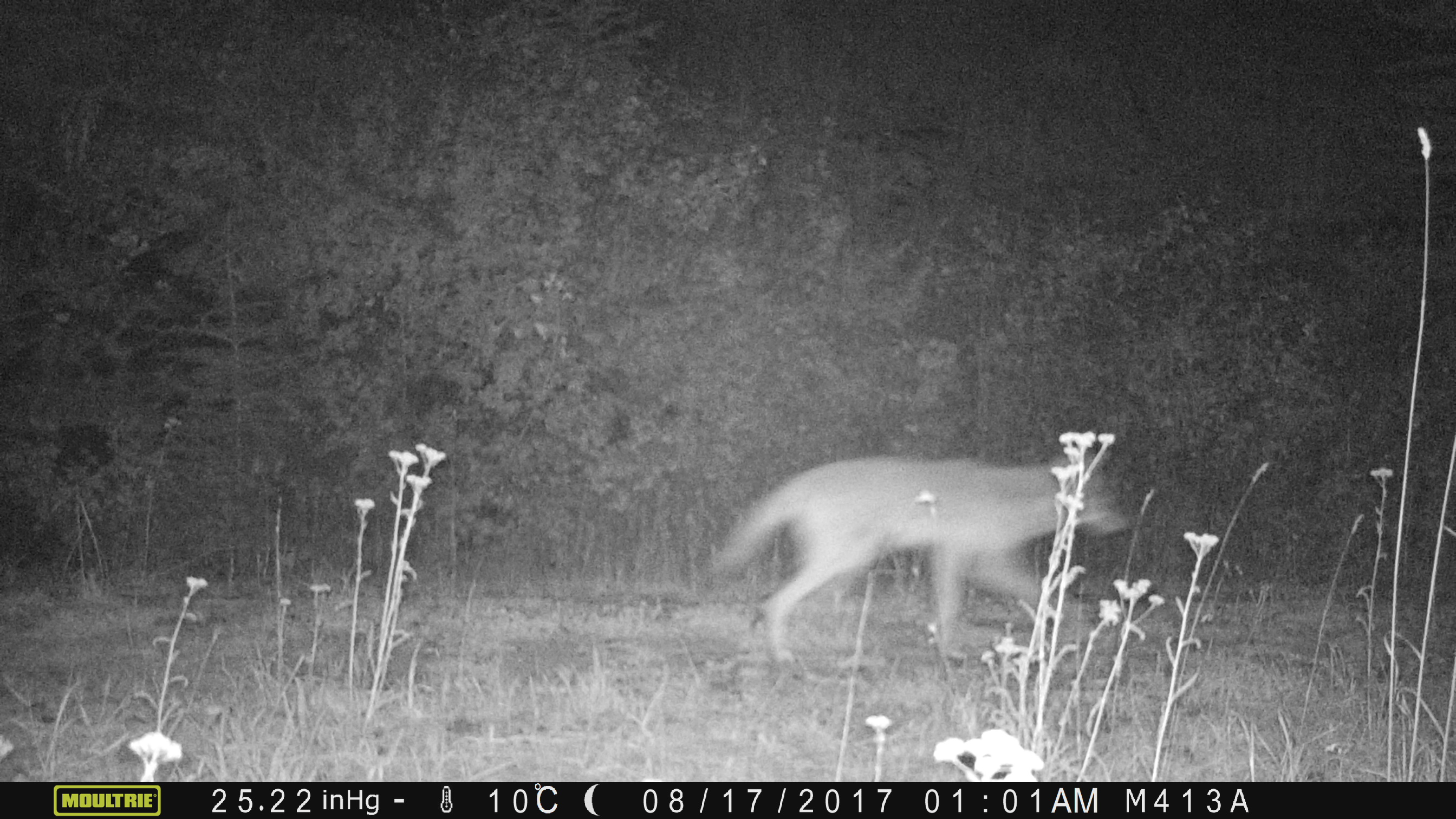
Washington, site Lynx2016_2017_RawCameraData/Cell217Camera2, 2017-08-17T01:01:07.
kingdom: Animalia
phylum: Chordata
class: Mammalia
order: Carnivora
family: Canidae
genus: Canis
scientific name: Canis latrans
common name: coyote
Canis latrans (coyote). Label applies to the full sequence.